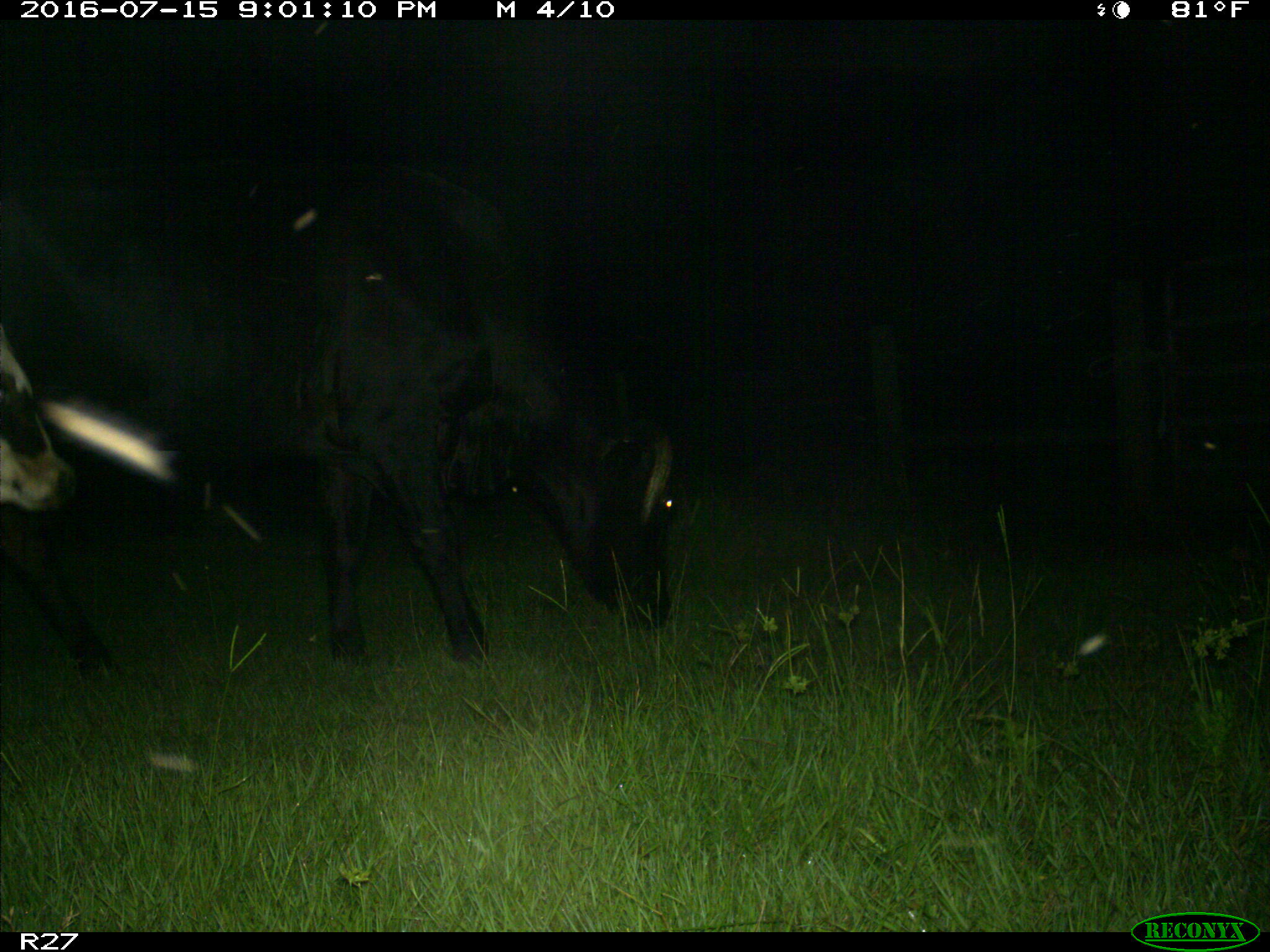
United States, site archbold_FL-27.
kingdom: Animalia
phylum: Chordata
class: Mammalia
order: Artiodactyla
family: Bovidae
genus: Bos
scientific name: Bos taurus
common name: domestic cow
Bos taurus (domestic cow).